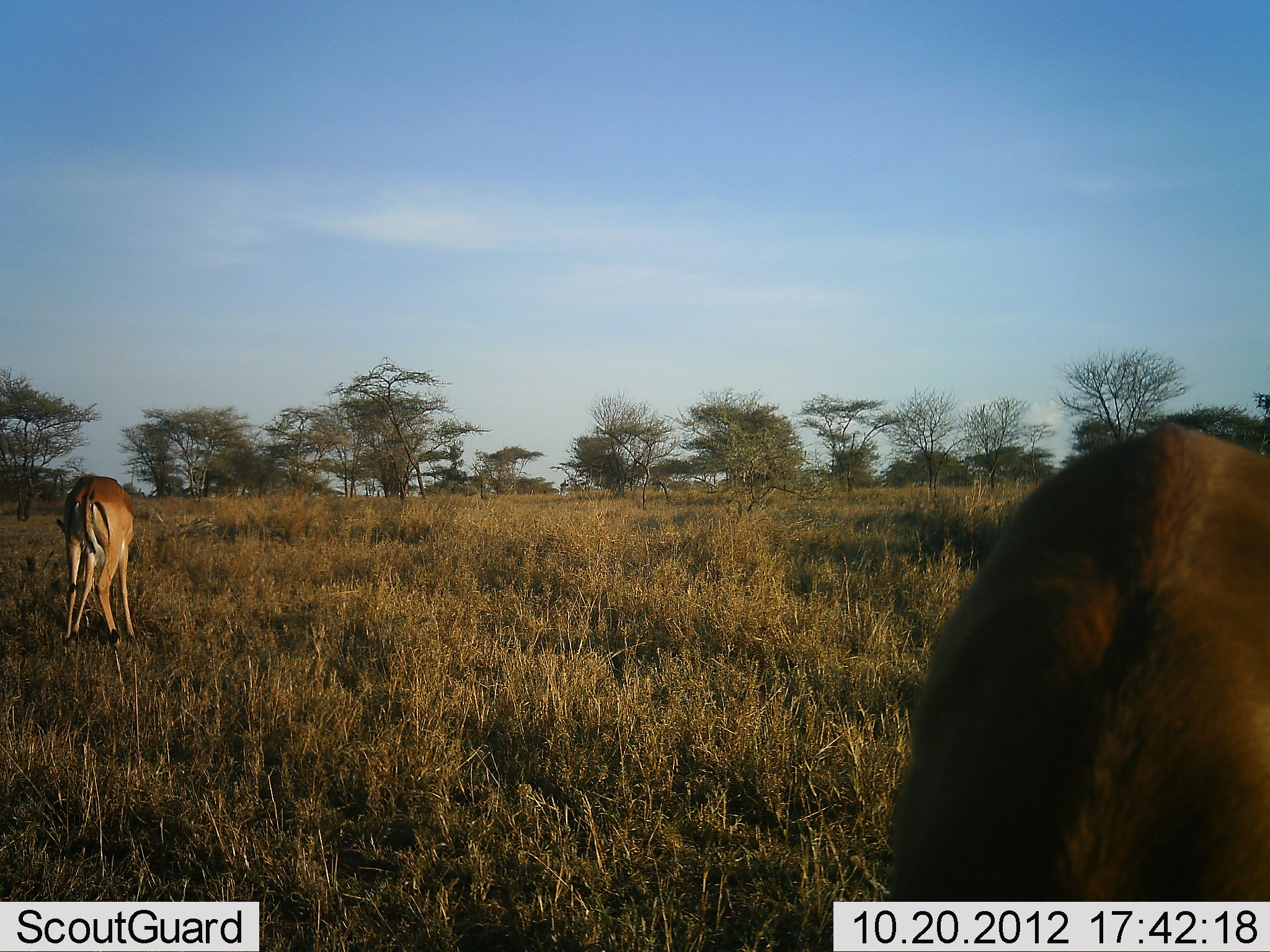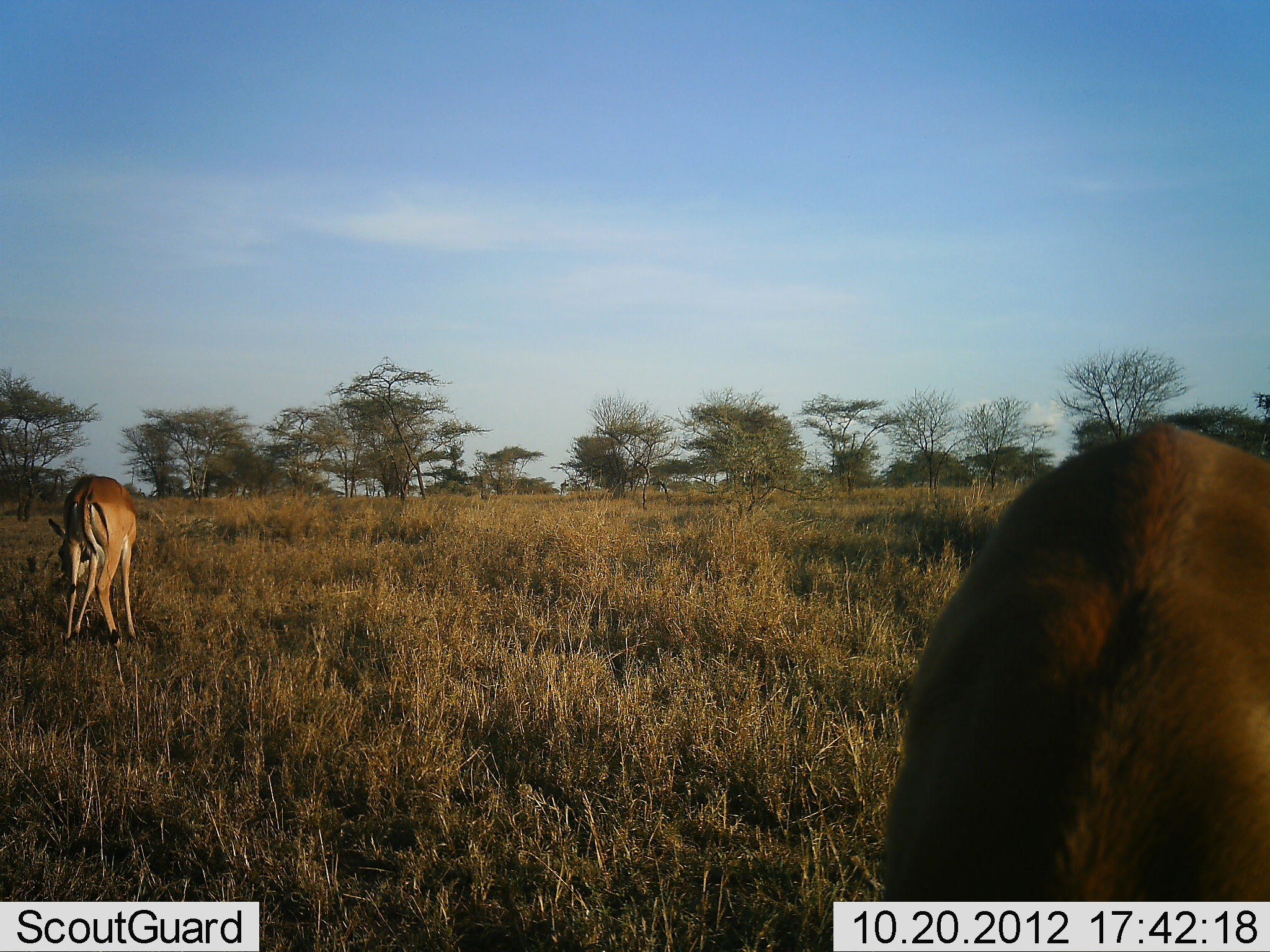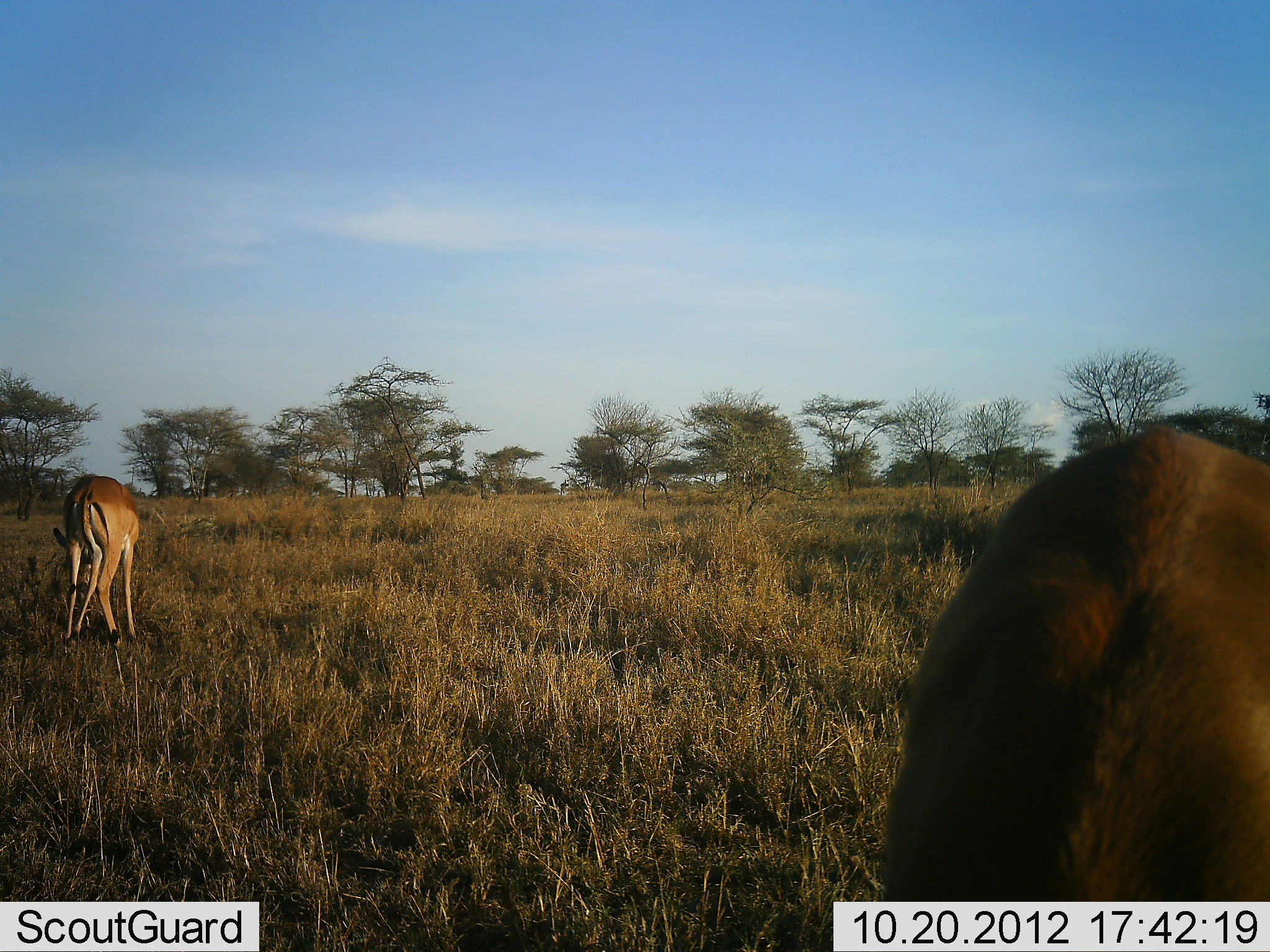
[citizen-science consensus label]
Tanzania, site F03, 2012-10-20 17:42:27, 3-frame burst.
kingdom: Animalia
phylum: Chordata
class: Mammalia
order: Artiodactyla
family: Bovidae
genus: Aepyceros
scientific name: Aepyceros melampus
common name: impala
Impala (Aepyceros melampus), count 2. Behavior (volunteer vote fractions): standing 40%, resting 0%, moving 0%, interacting 0%. Young present (vote fraction): 0%. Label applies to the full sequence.